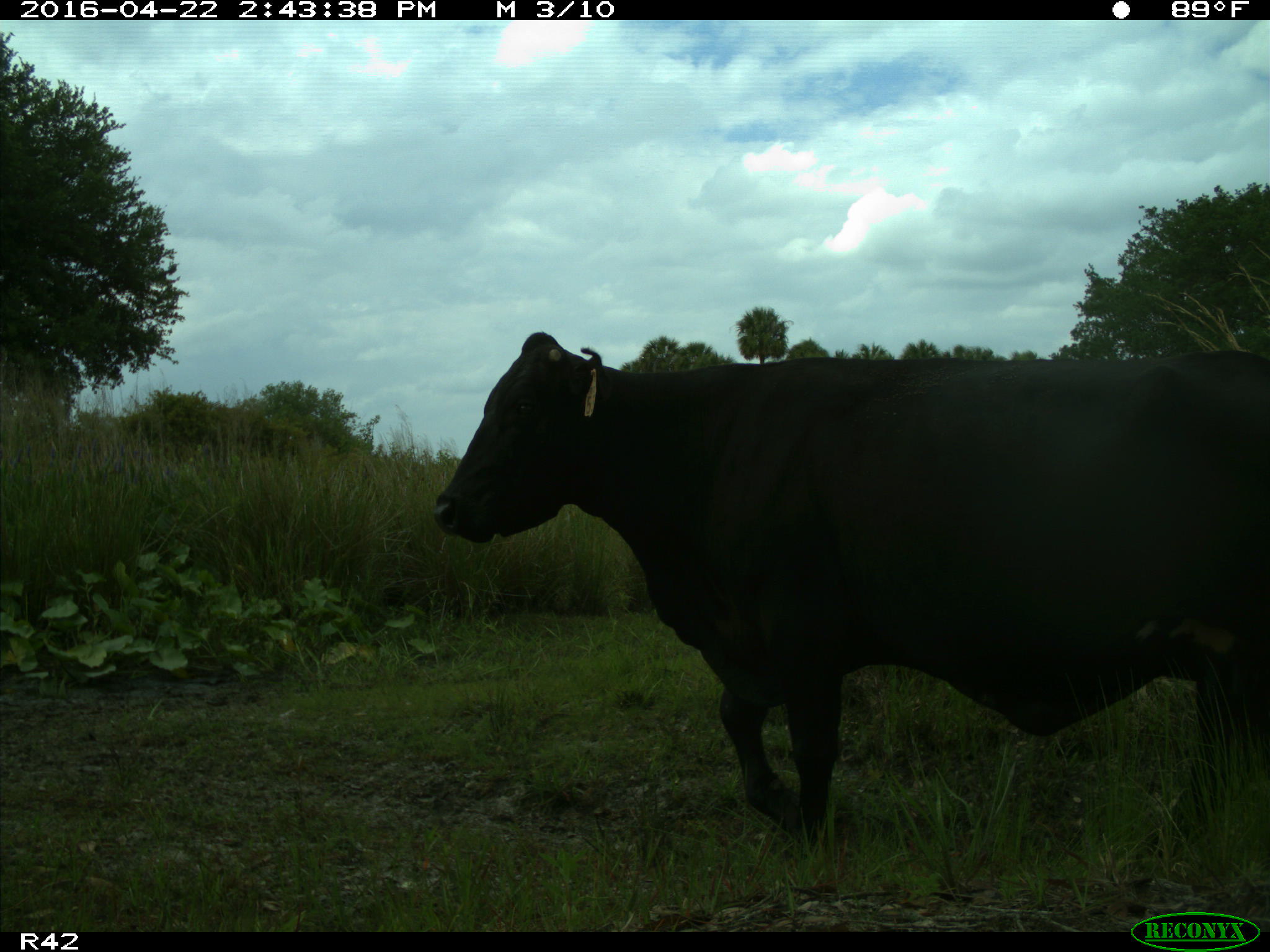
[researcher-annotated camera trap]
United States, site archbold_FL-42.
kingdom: Animalia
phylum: Chordata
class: Mammalia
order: Artiodactyla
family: Bovidae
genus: Bos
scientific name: Bos taurus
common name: domestic cow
Bos taurus (domestic cow).